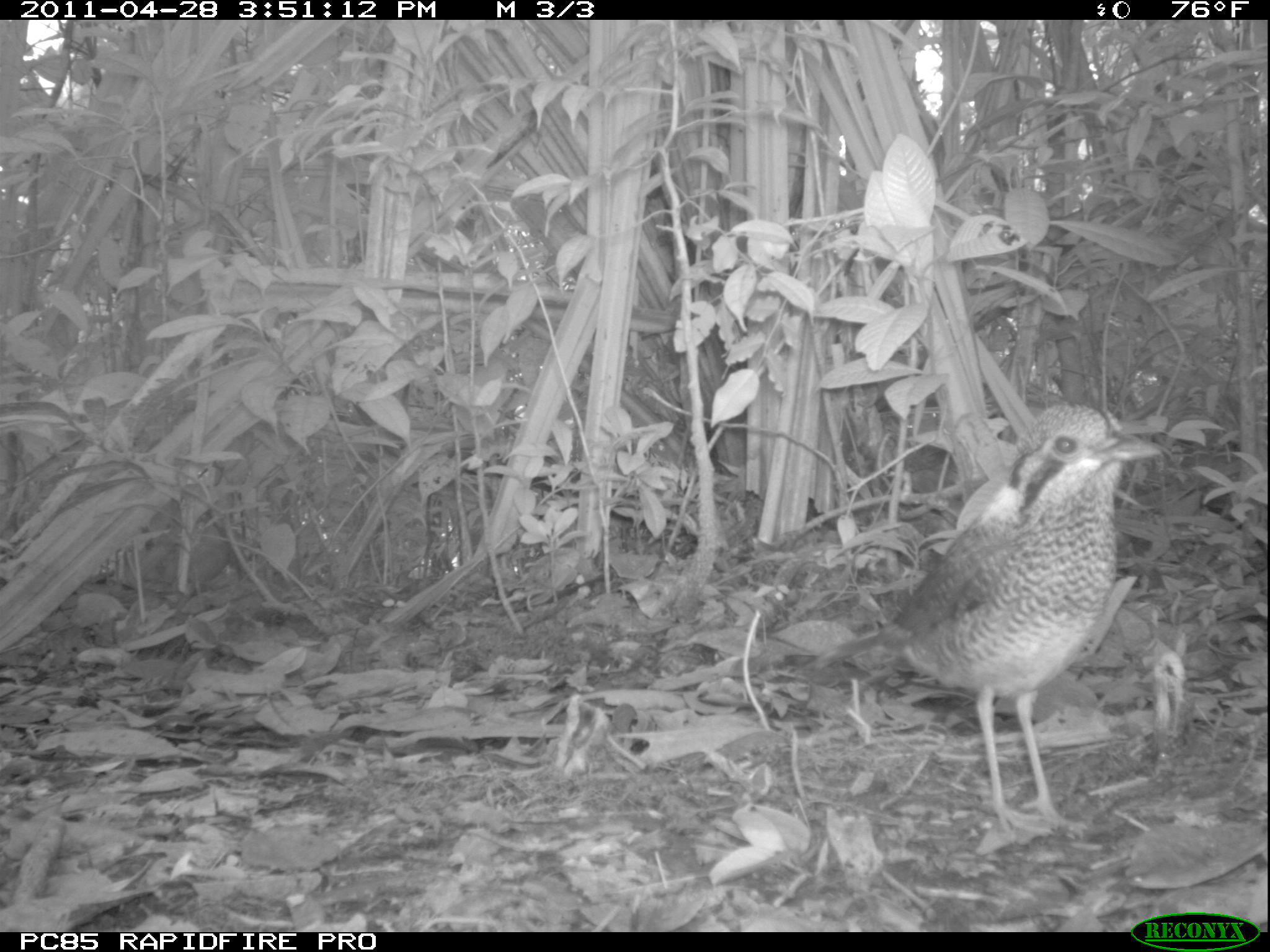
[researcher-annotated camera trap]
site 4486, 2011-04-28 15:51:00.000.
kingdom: Animalia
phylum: Chordata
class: Aves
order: Coraciiformes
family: Brachypteraciidae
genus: Brachypteracias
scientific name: Brachypteracias squamiger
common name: scaly ground roller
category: geobiastes squamiger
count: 1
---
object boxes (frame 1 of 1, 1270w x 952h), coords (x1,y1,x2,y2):
geobiastes squamiger: (786,395,1166,841)